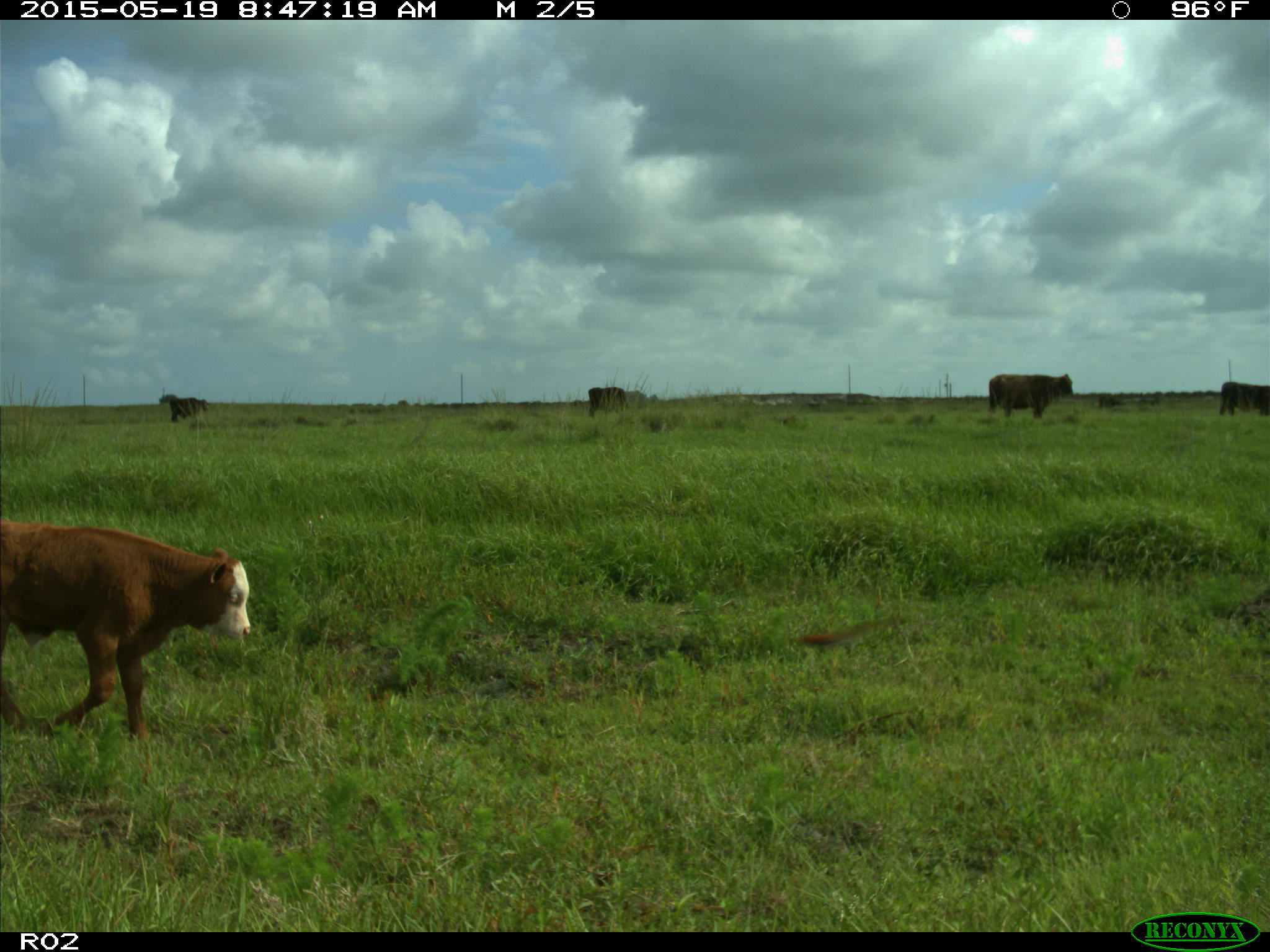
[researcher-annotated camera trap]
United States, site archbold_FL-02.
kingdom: Animalia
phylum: Chordata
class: Mammalia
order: Artiodactyla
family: Bovidae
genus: Bos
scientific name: Bos taurus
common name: domestic cow